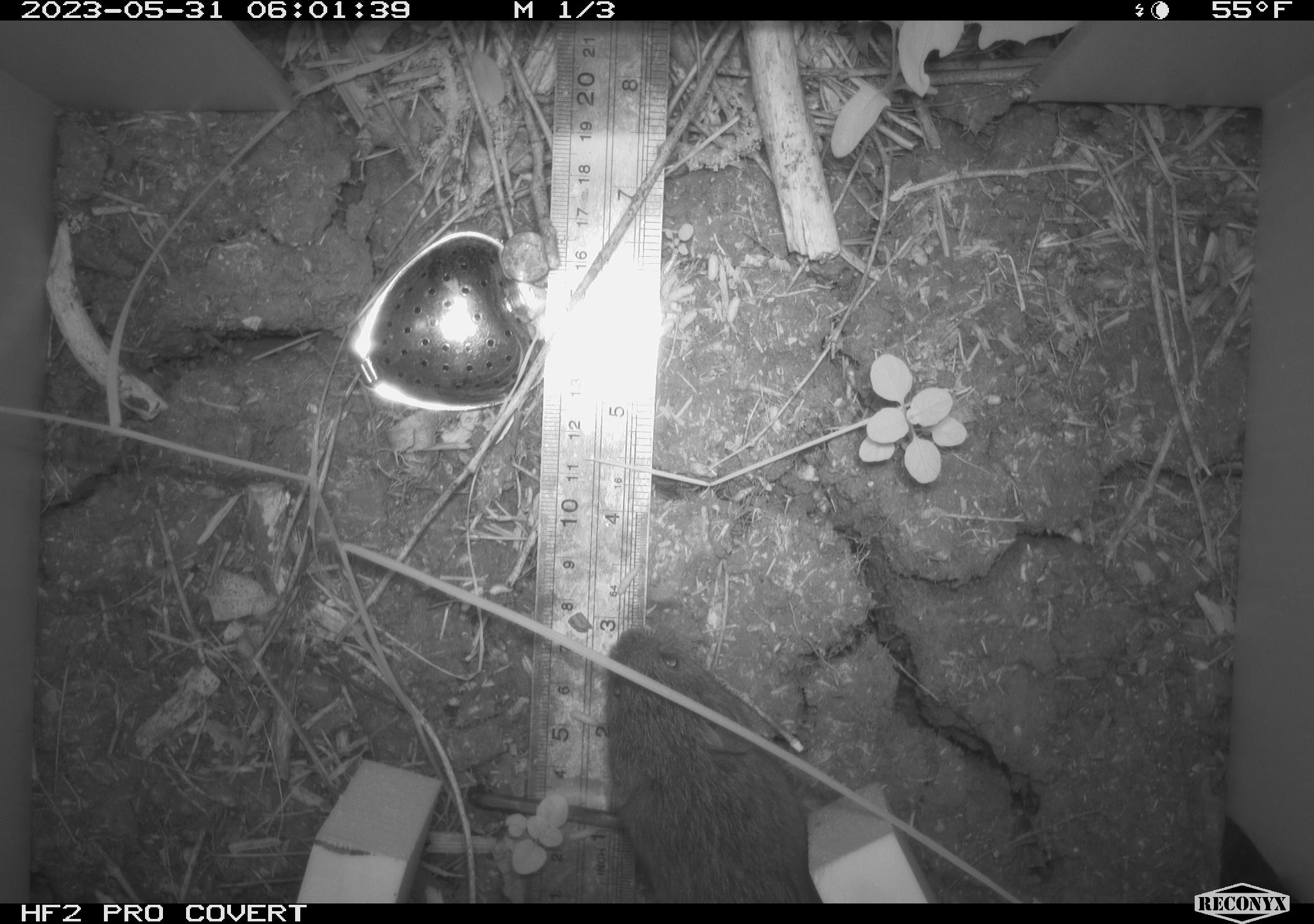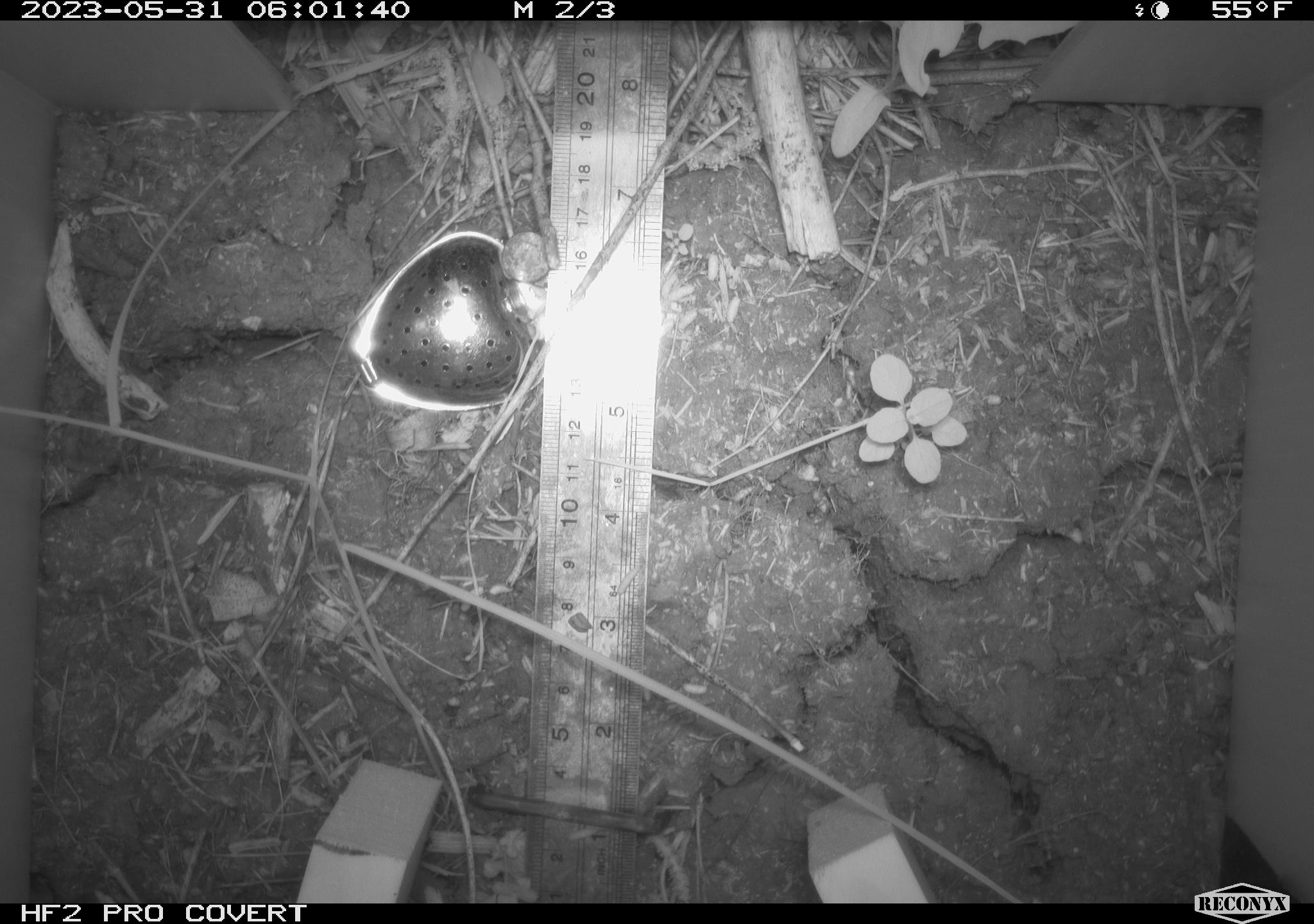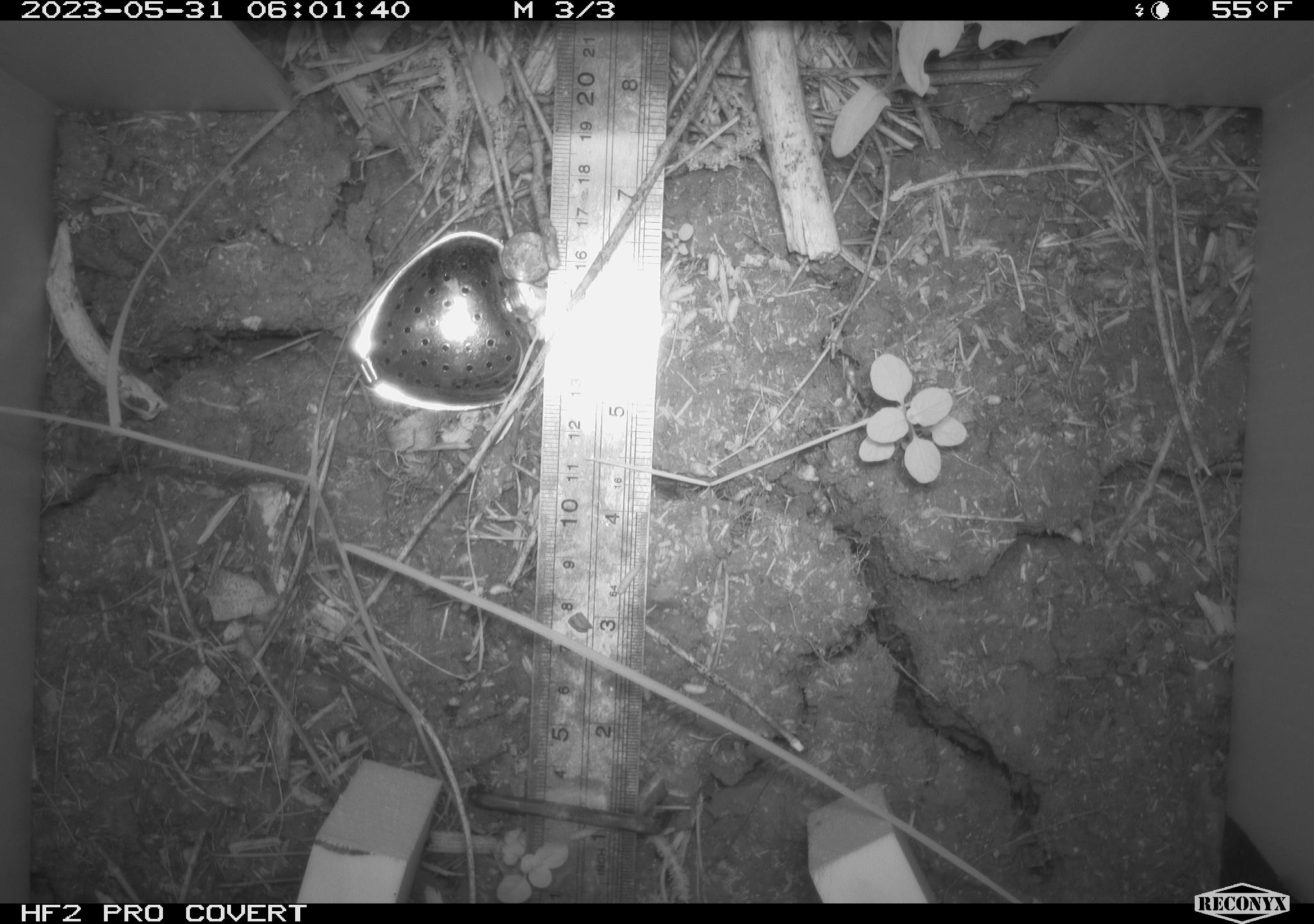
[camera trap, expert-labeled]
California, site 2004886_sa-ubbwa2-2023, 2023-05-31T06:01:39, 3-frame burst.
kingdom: Animalia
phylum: Chordata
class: Mammalia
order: Rodentia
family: Cricetidae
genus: Microtus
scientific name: Microtus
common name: meadow vole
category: microtus species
Microtus species (meadow vole) (Microtus).